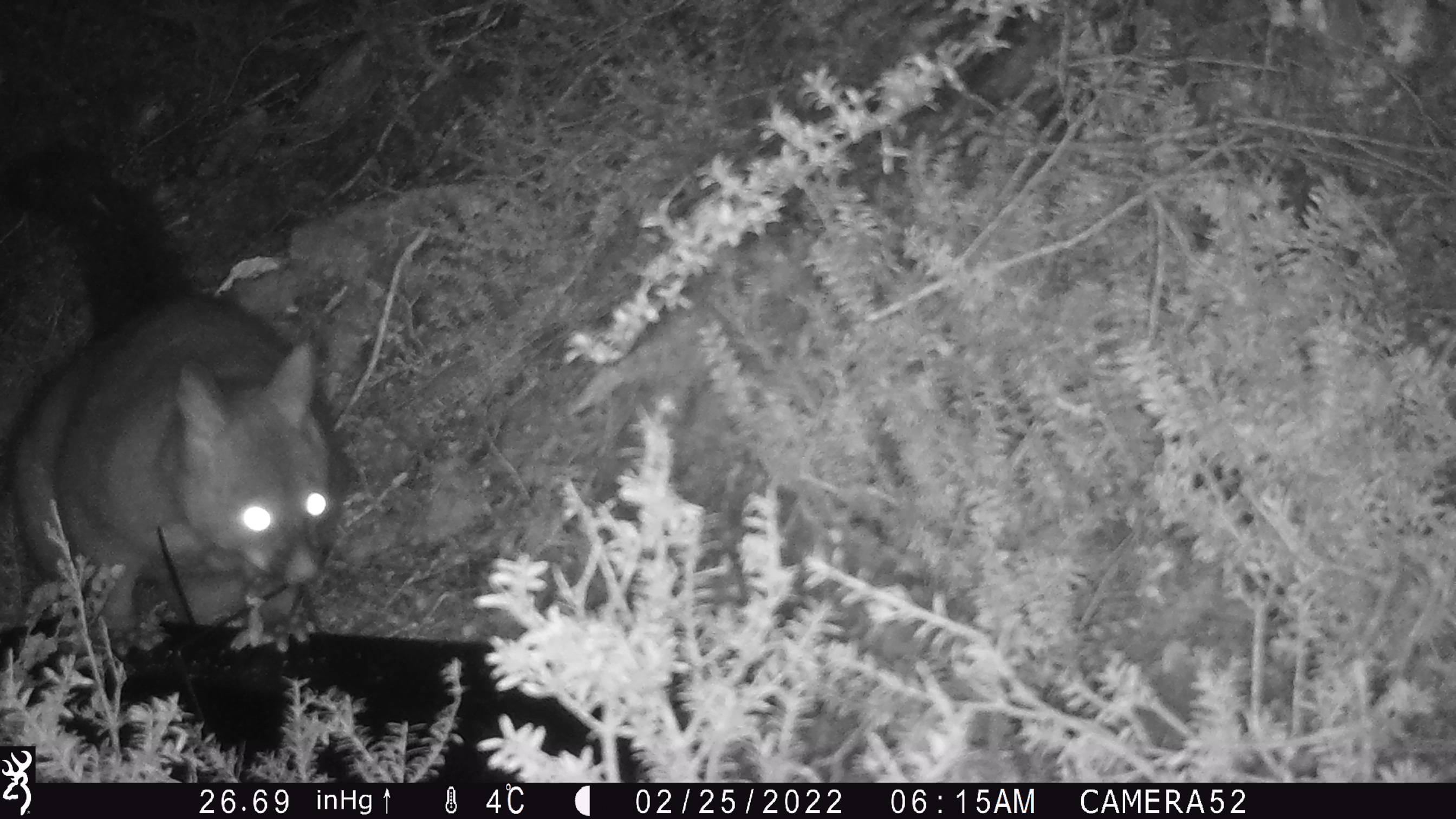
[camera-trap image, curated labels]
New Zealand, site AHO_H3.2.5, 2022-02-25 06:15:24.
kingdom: Animalia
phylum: Chordata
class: Mammalia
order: Diprotodontia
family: Phalangeridae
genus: Trichosurus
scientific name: Trichosurus vulpecula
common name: common brushtail possum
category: possum